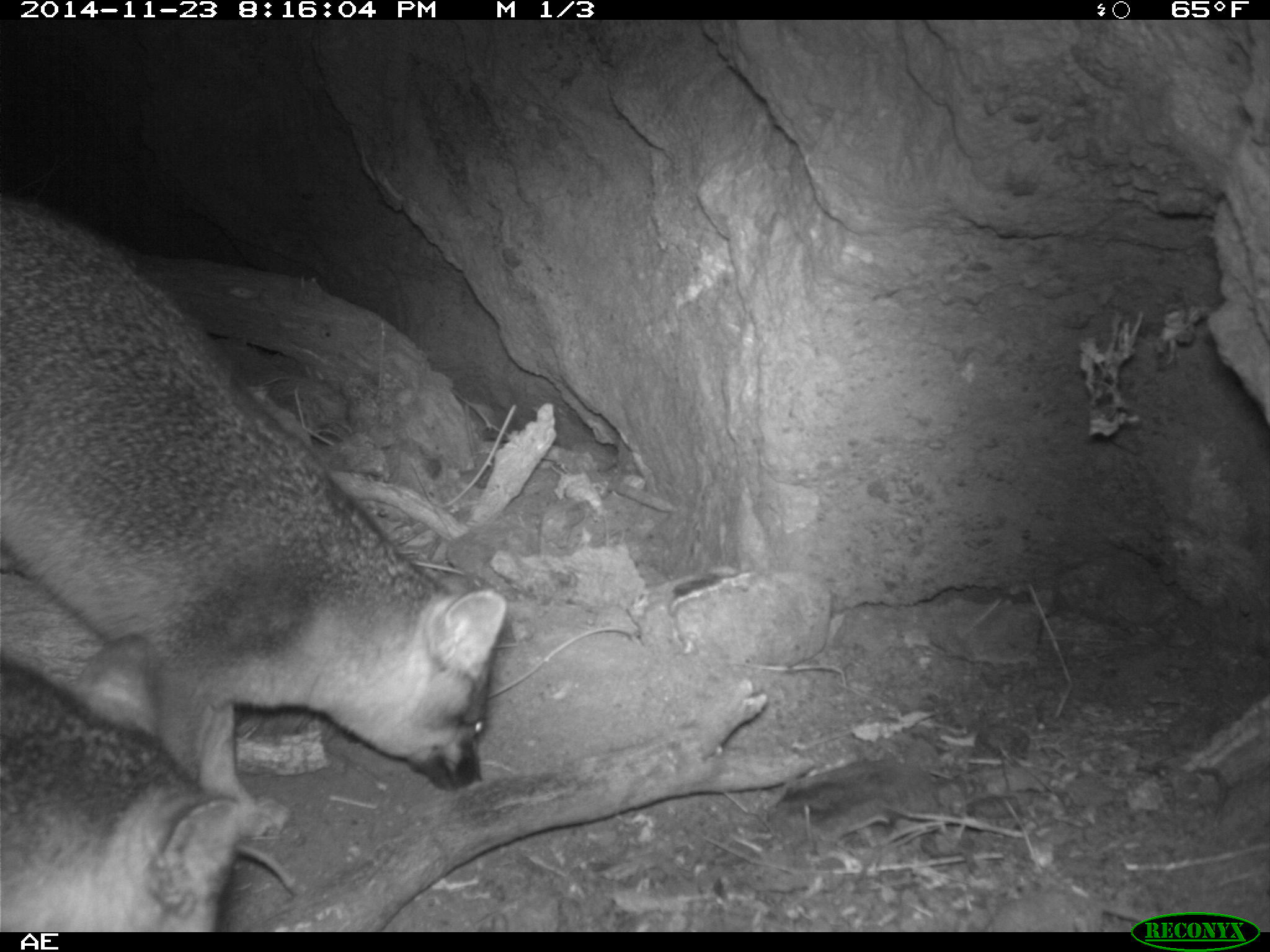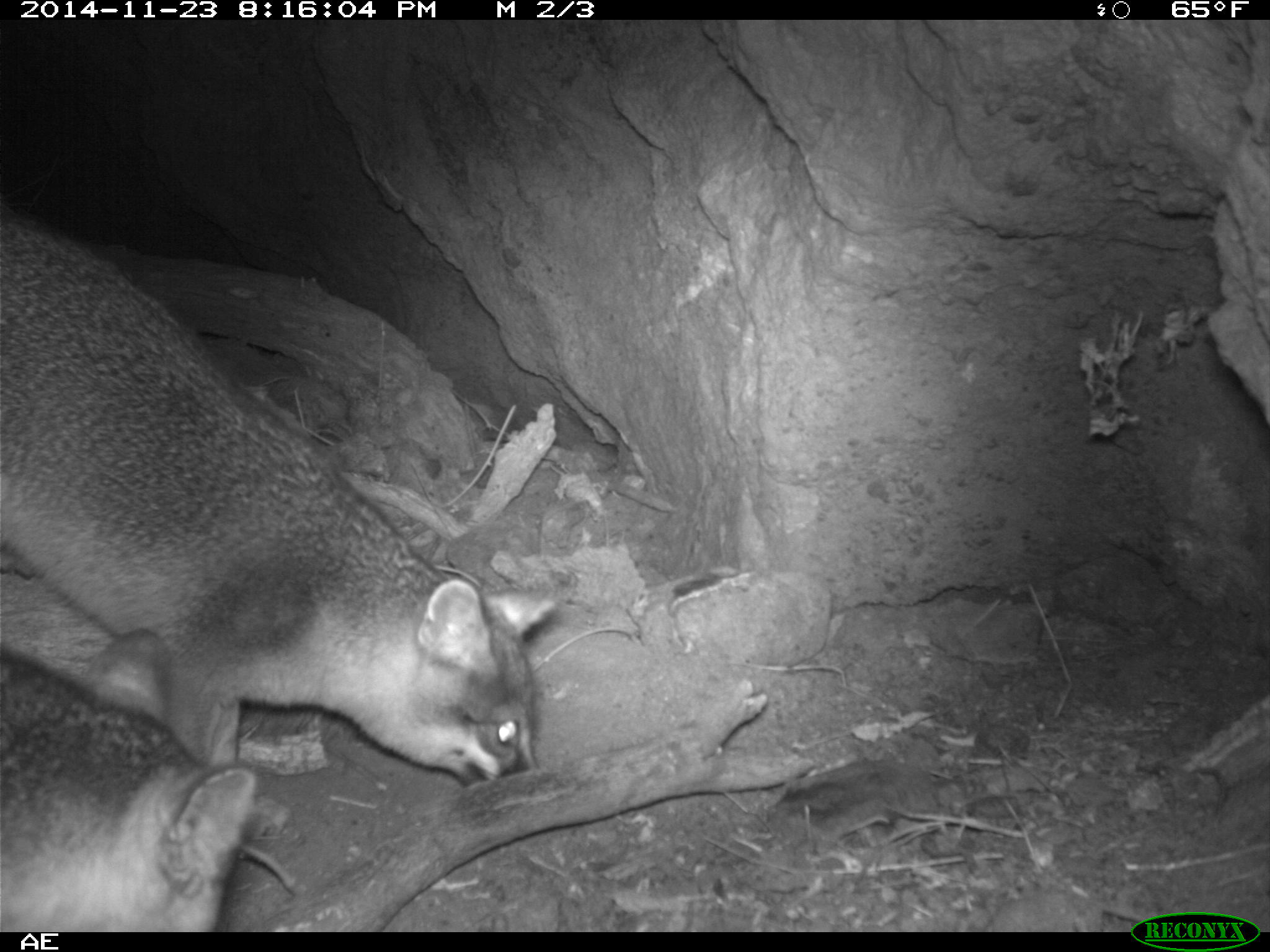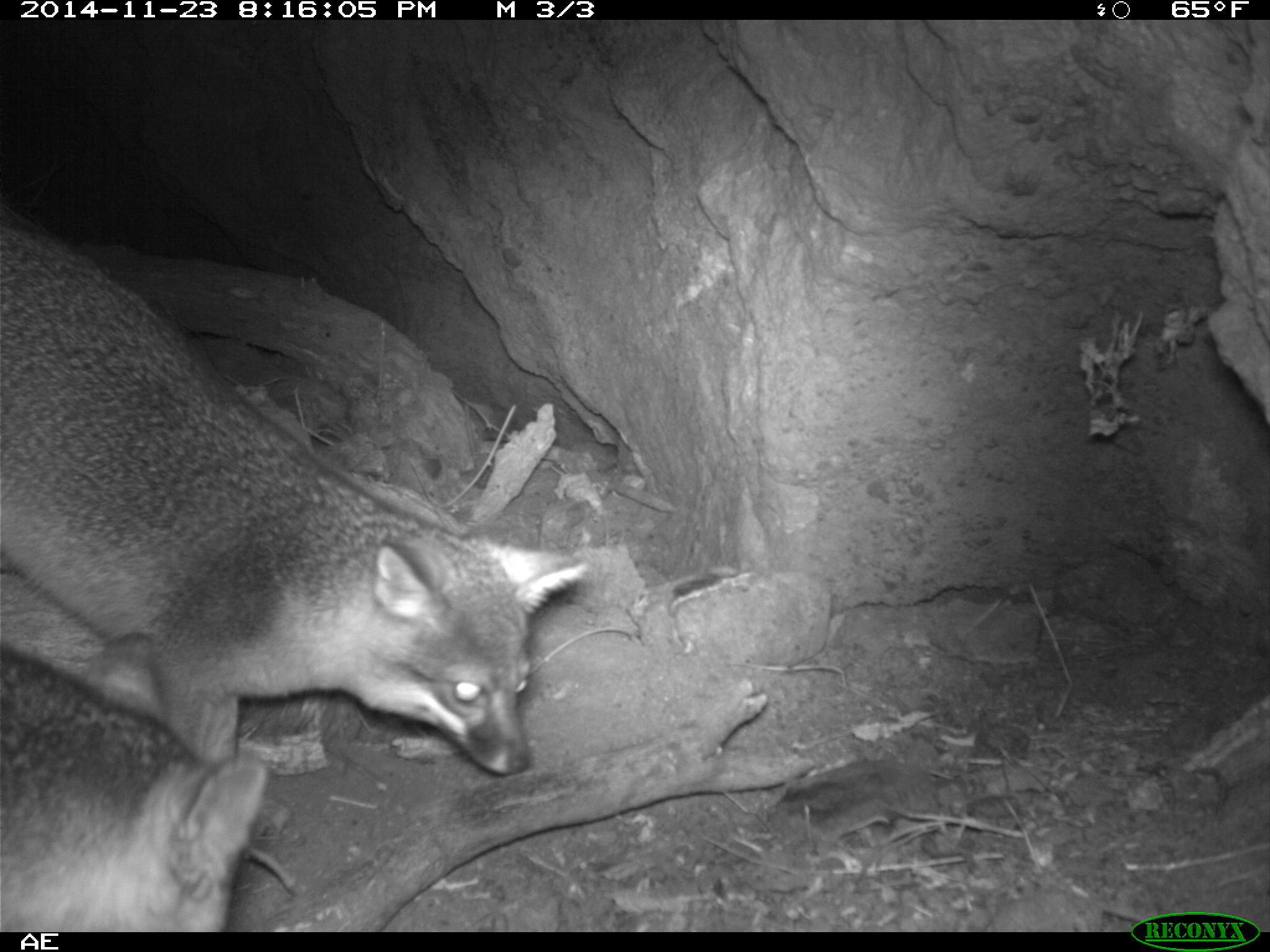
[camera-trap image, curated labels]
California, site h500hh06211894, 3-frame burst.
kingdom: Animalia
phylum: Chordata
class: Mammalia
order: Carnivora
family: Canidae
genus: Urocyon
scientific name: Urocyon littoralis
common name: island fox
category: fox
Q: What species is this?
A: Fox (island fox) (Urocyon littoralis).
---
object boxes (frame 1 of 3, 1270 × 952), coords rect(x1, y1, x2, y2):
fox: rect(0, 193, 509, 836); rect(0, 630, 242, 930)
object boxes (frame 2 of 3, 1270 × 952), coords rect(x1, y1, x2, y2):
fox: rect(0, 203, 554, 787); rect(0, 627, 258, 932)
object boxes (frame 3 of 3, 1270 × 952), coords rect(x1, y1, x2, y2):
fox: rect(0, 205, 589, 775); rect(0, 642, 269, 932)